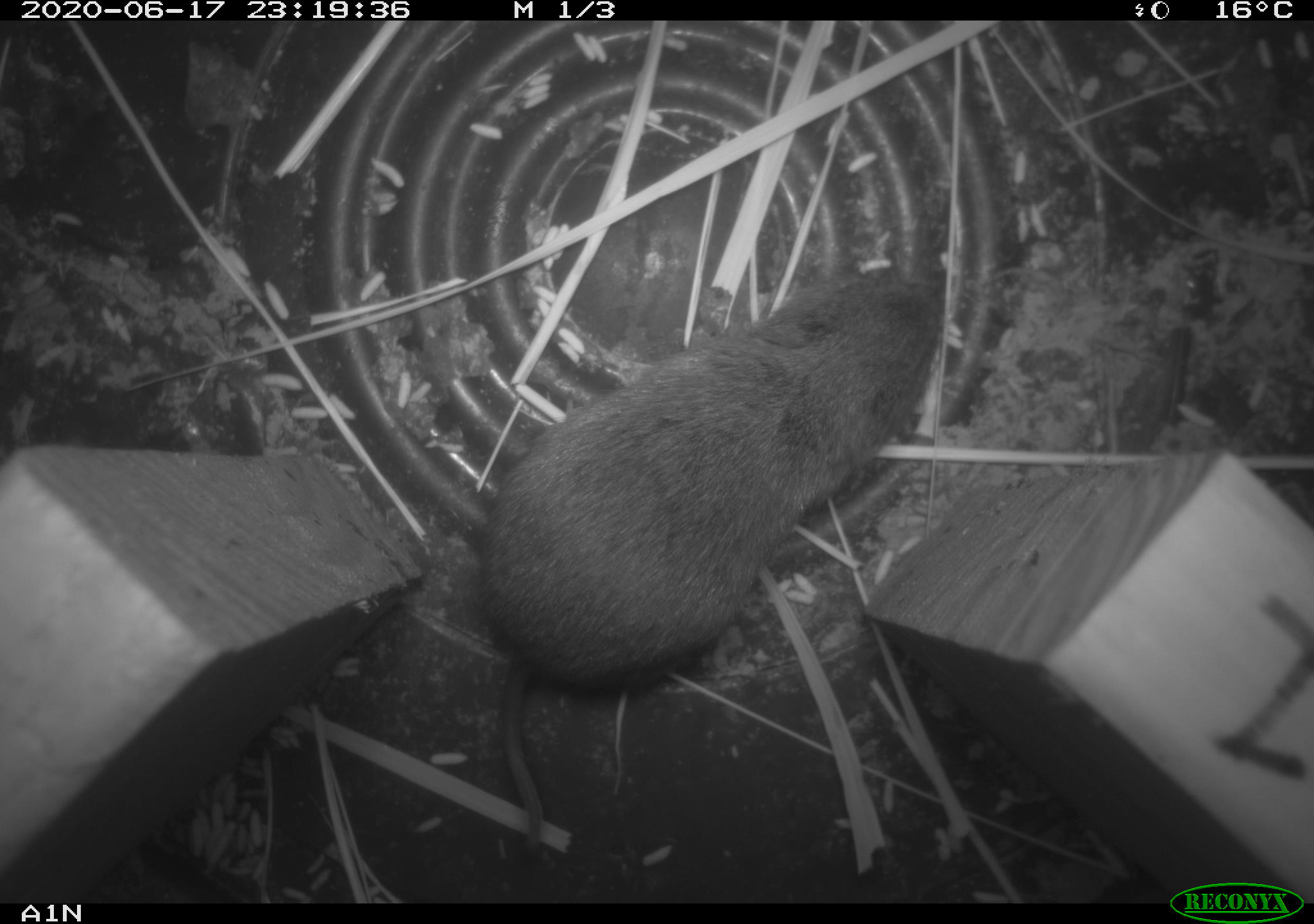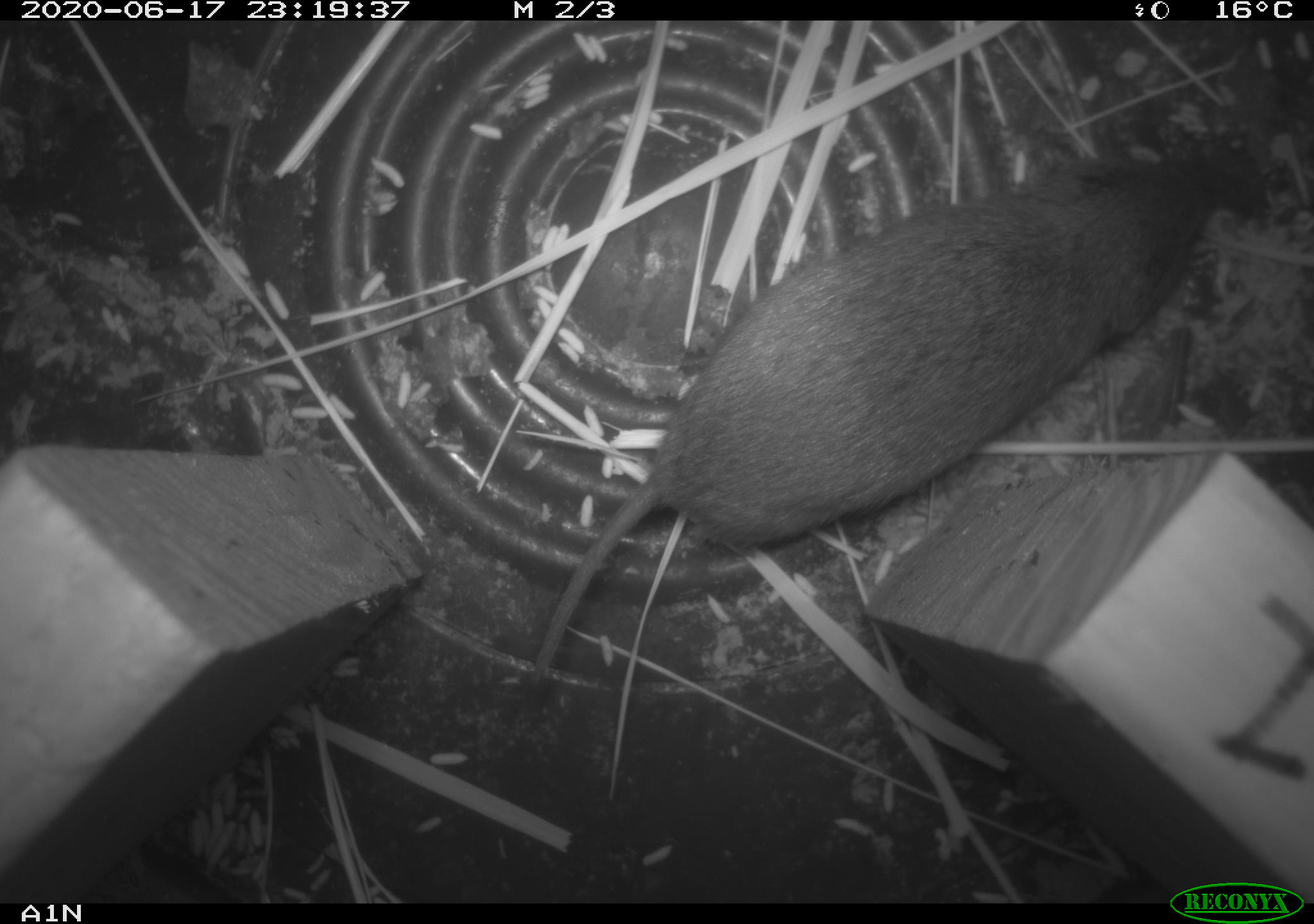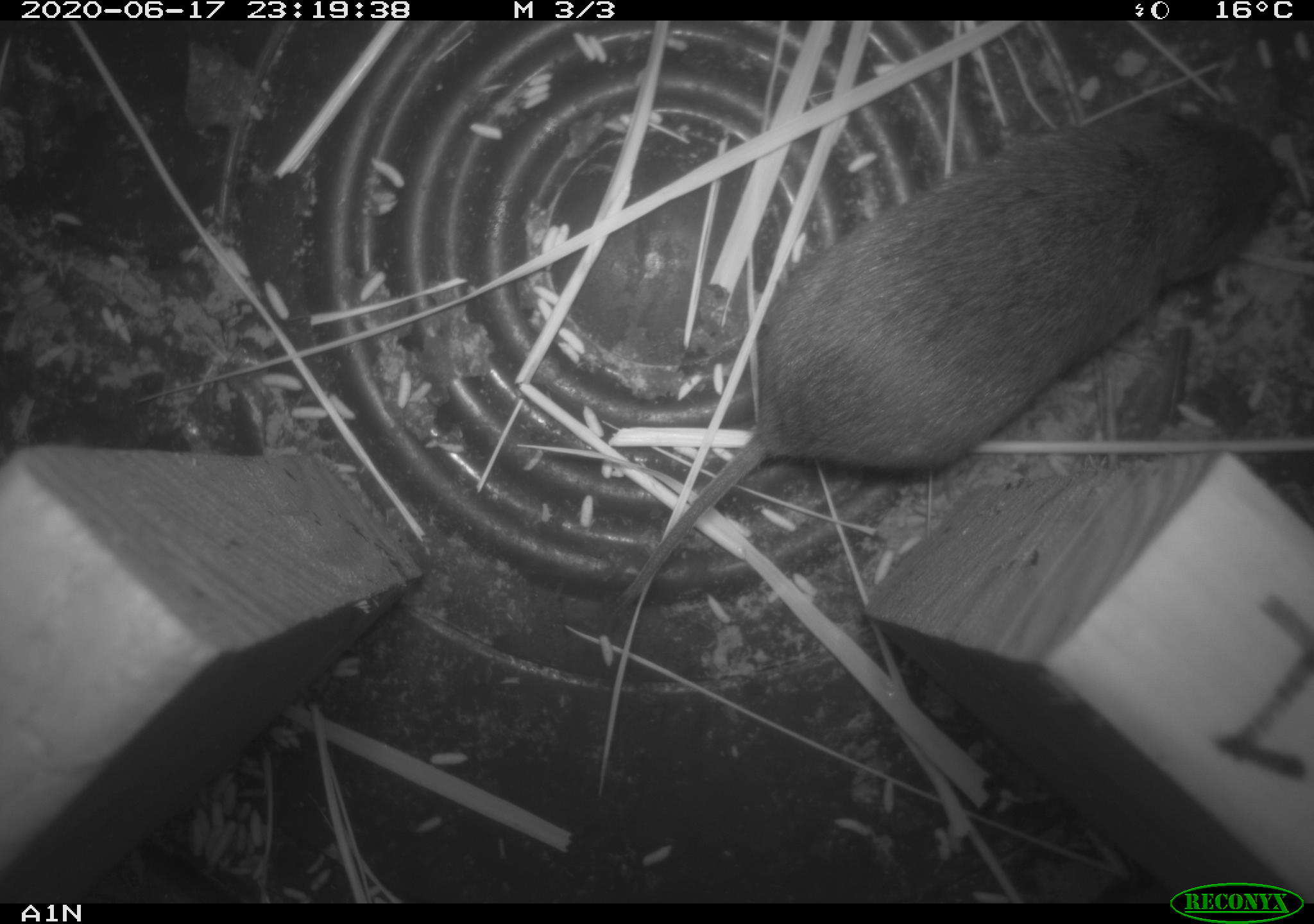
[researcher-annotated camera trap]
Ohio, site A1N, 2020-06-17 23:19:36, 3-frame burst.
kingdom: Animalia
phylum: Chordata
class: Mammalia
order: Rodentia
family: Cricetidae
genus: Microtus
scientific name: Microtus pennsylvanicus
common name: meadow vole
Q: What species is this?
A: Meadow vole (Microtus pennsylvanicus).